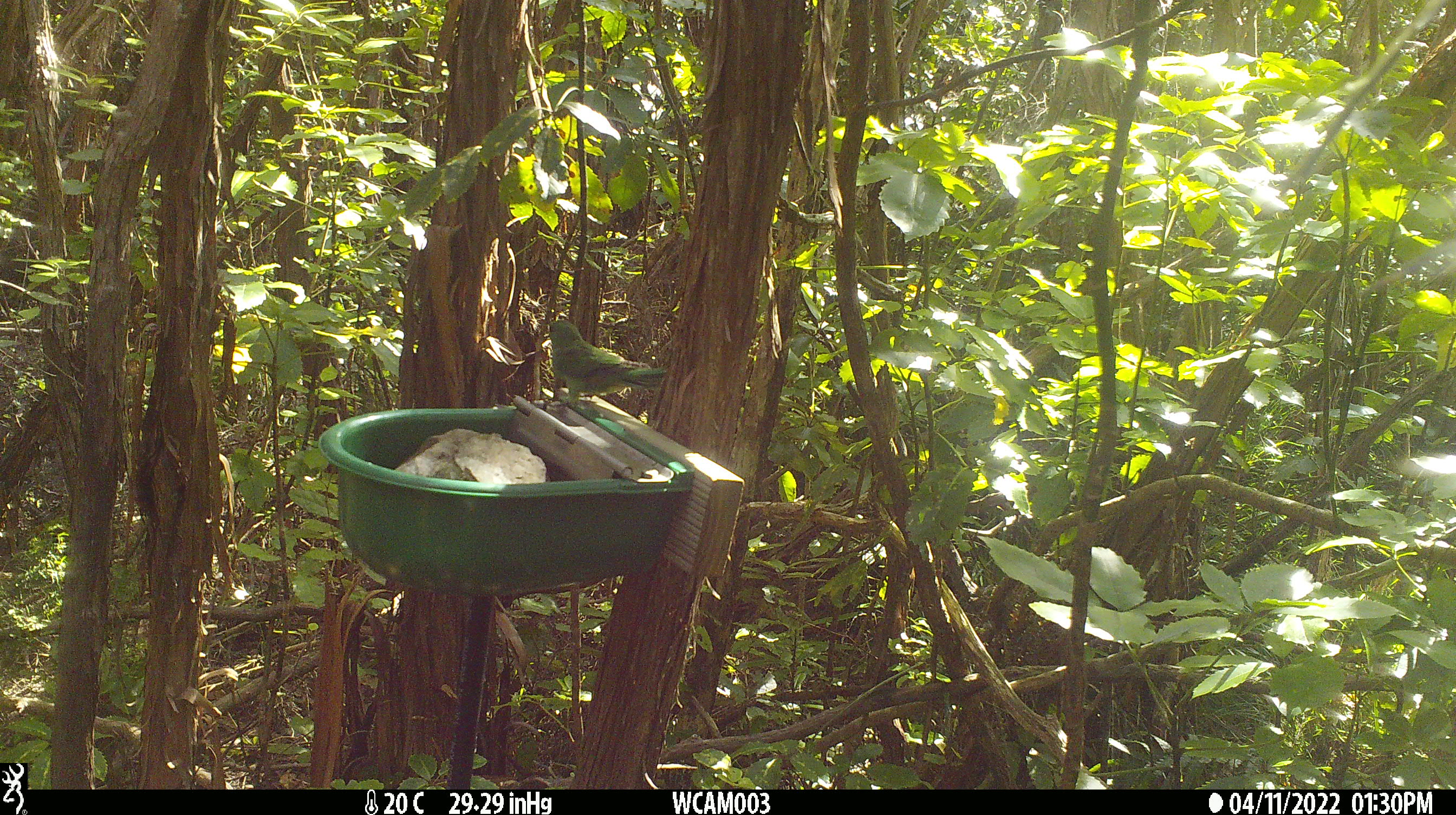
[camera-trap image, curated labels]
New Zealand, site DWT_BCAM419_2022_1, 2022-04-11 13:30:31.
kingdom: Animalia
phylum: Chordata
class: Aves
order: Psittaciformes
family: Psittaculidae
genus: Cyanoramphus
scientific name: Cyanoramphus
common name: parakeet